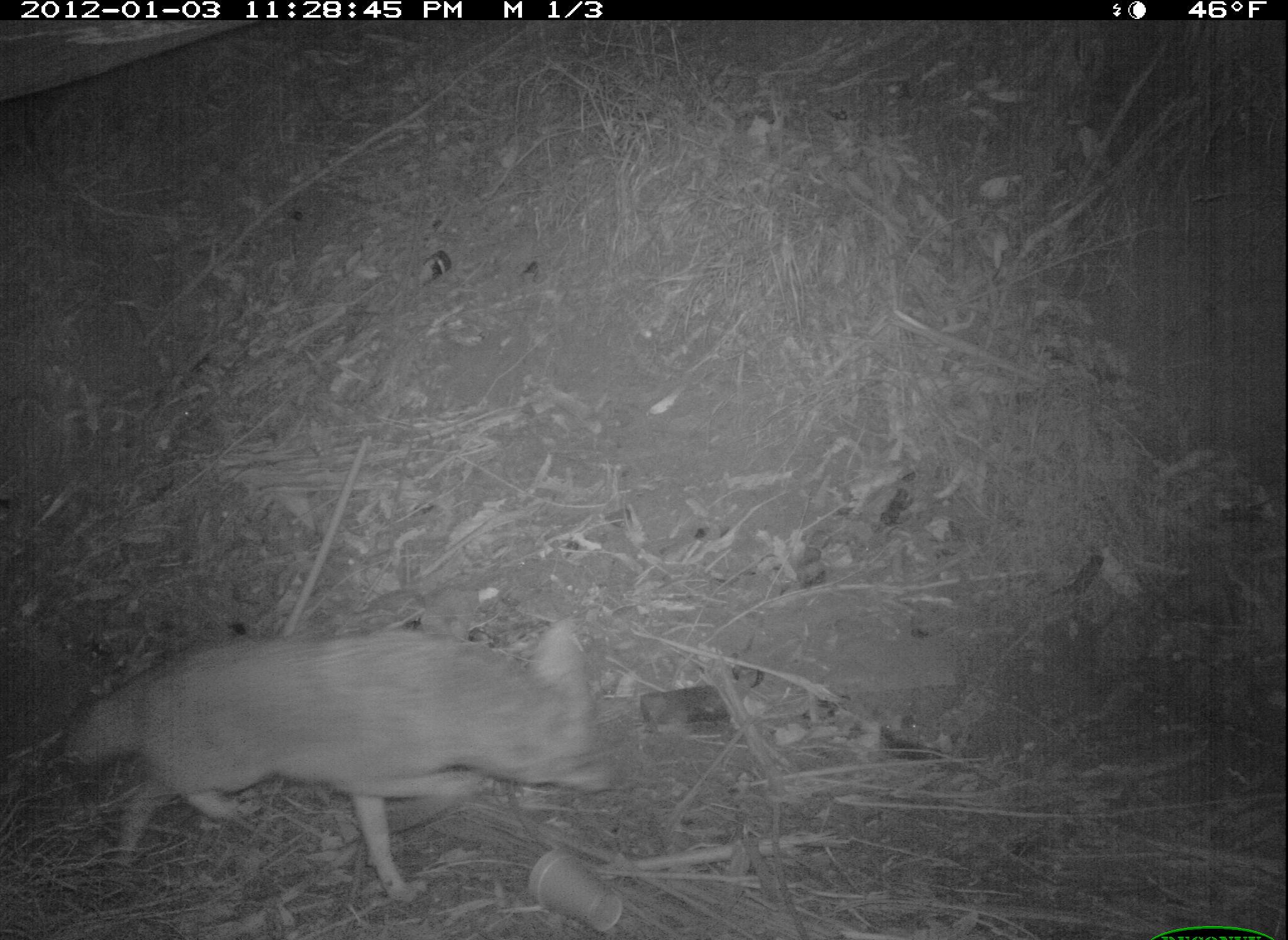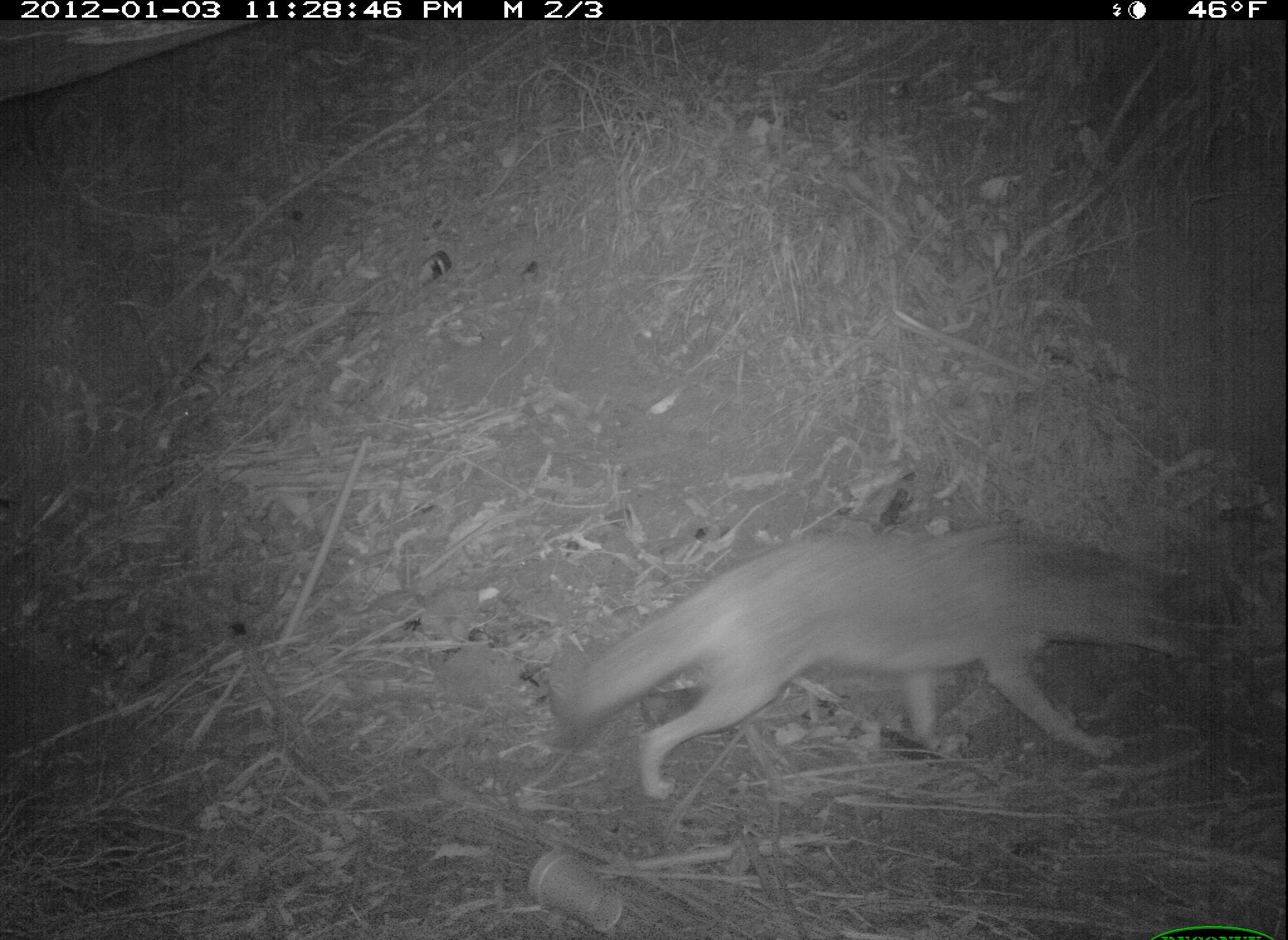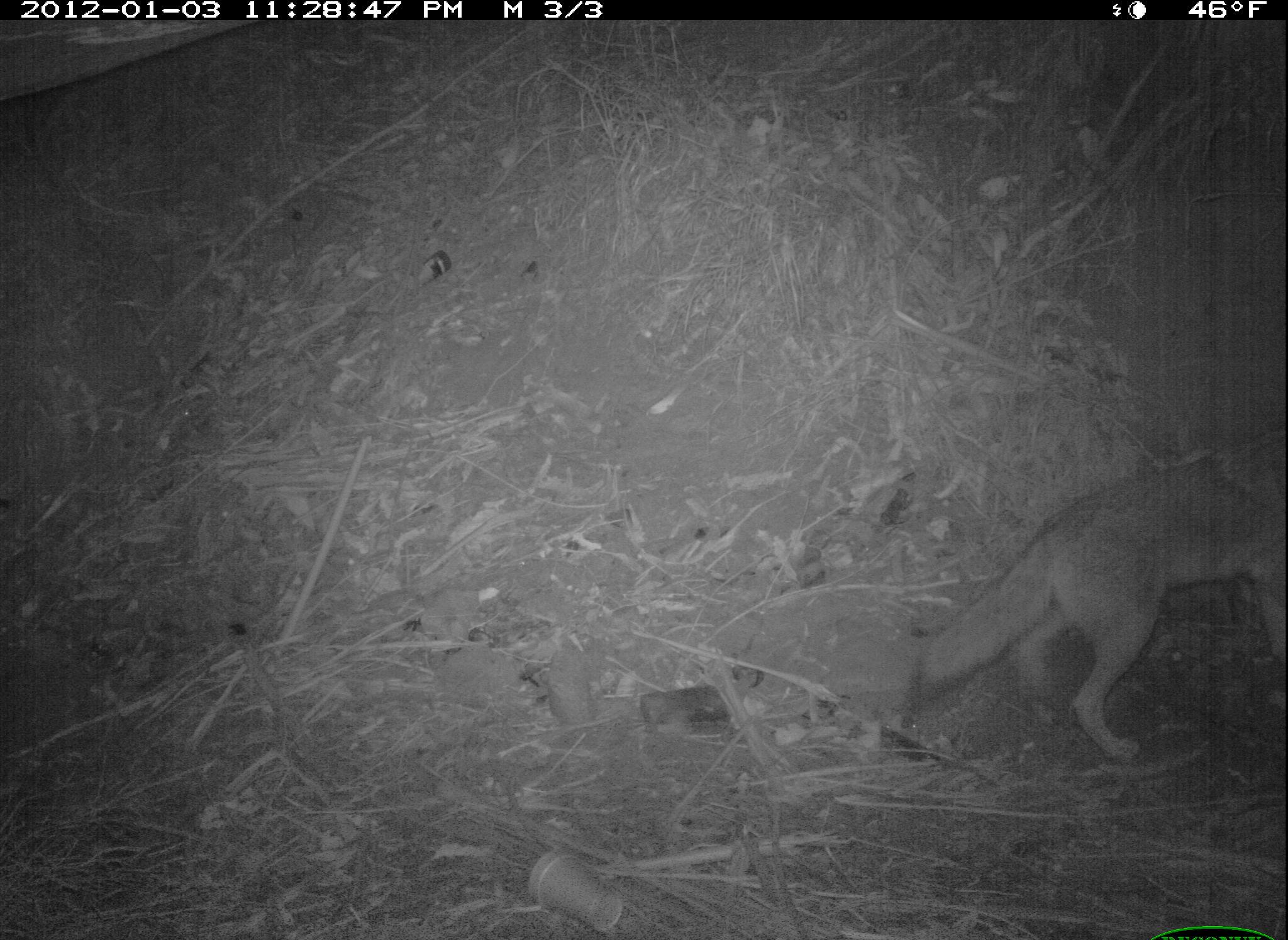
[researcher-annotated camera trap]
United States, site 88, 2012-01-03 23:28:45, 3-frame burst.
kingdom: Animalia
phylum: Chordata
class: Mammalia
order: Carnivora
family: Canidae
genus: Canis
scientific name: Canis latrans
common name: coyote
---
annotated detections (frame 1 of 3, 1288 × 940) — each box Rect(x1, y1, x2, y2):
coyote: Rect(52, 615, 625, 915)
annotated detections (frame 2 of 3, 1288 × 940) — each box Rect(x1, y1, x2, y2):
coyote: Rect(567, 459, 1201, 831)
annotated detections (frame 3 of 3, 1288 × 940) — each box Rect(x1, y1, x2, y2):
coyote: Rect(908, 435, 1286, 754)